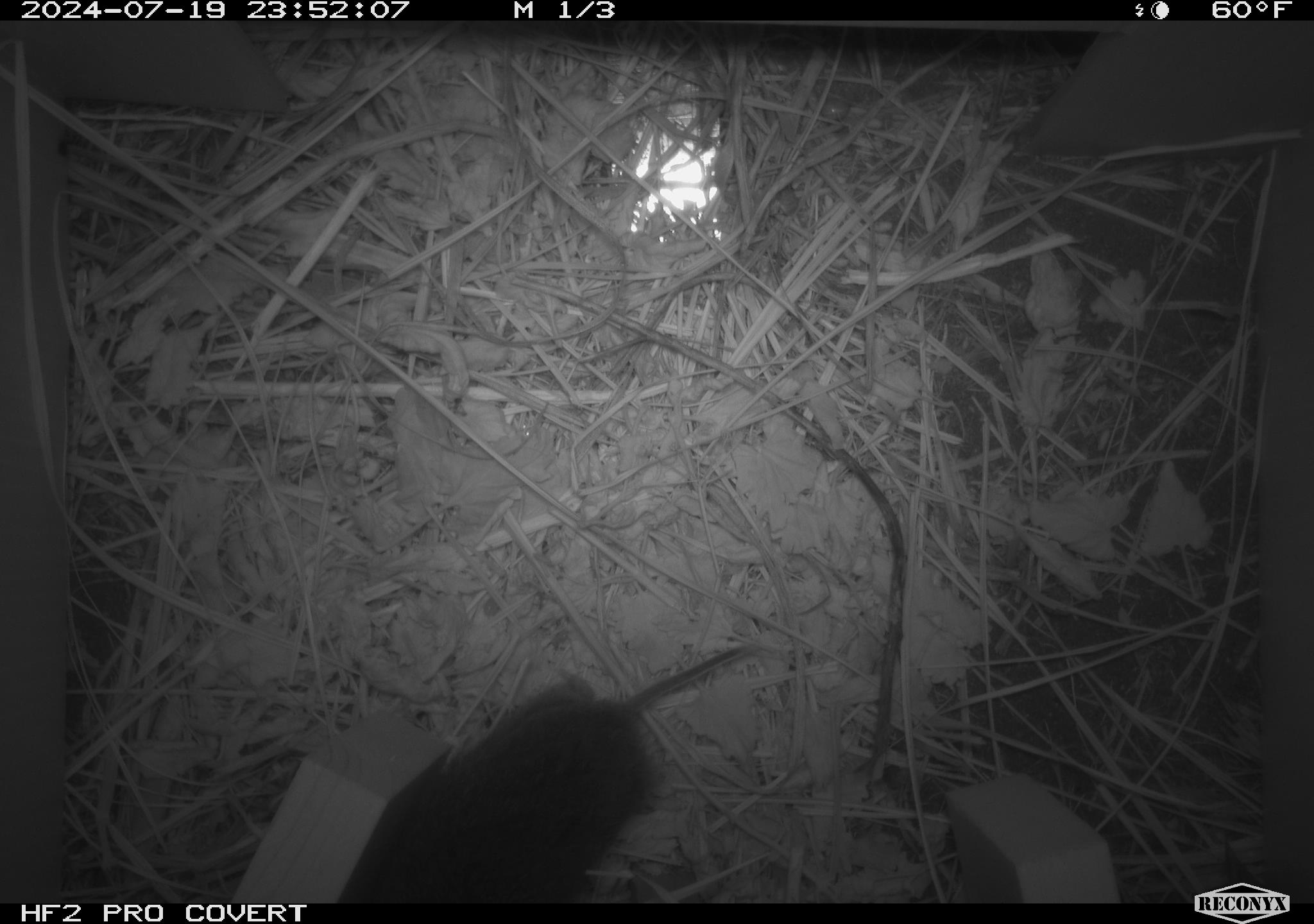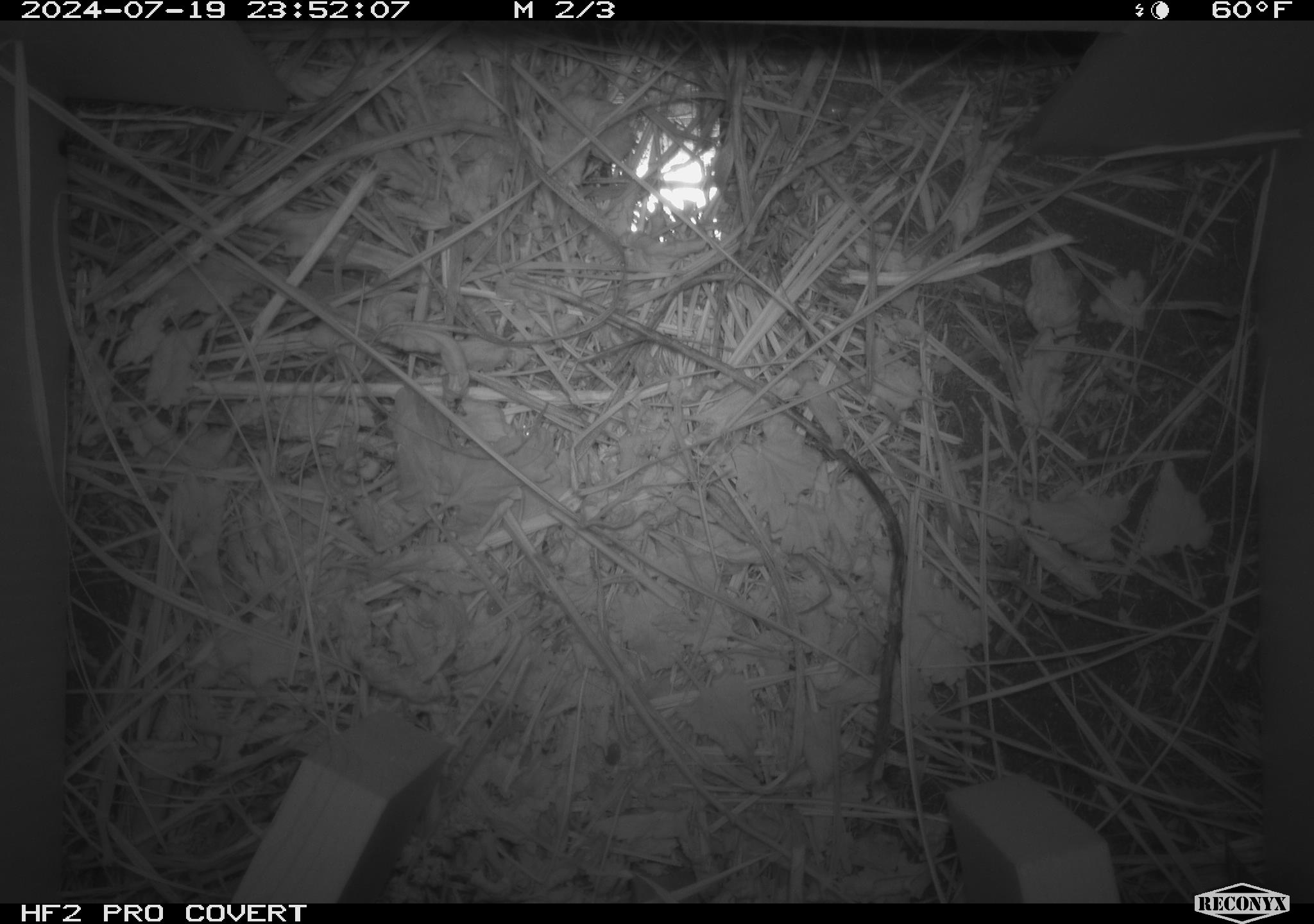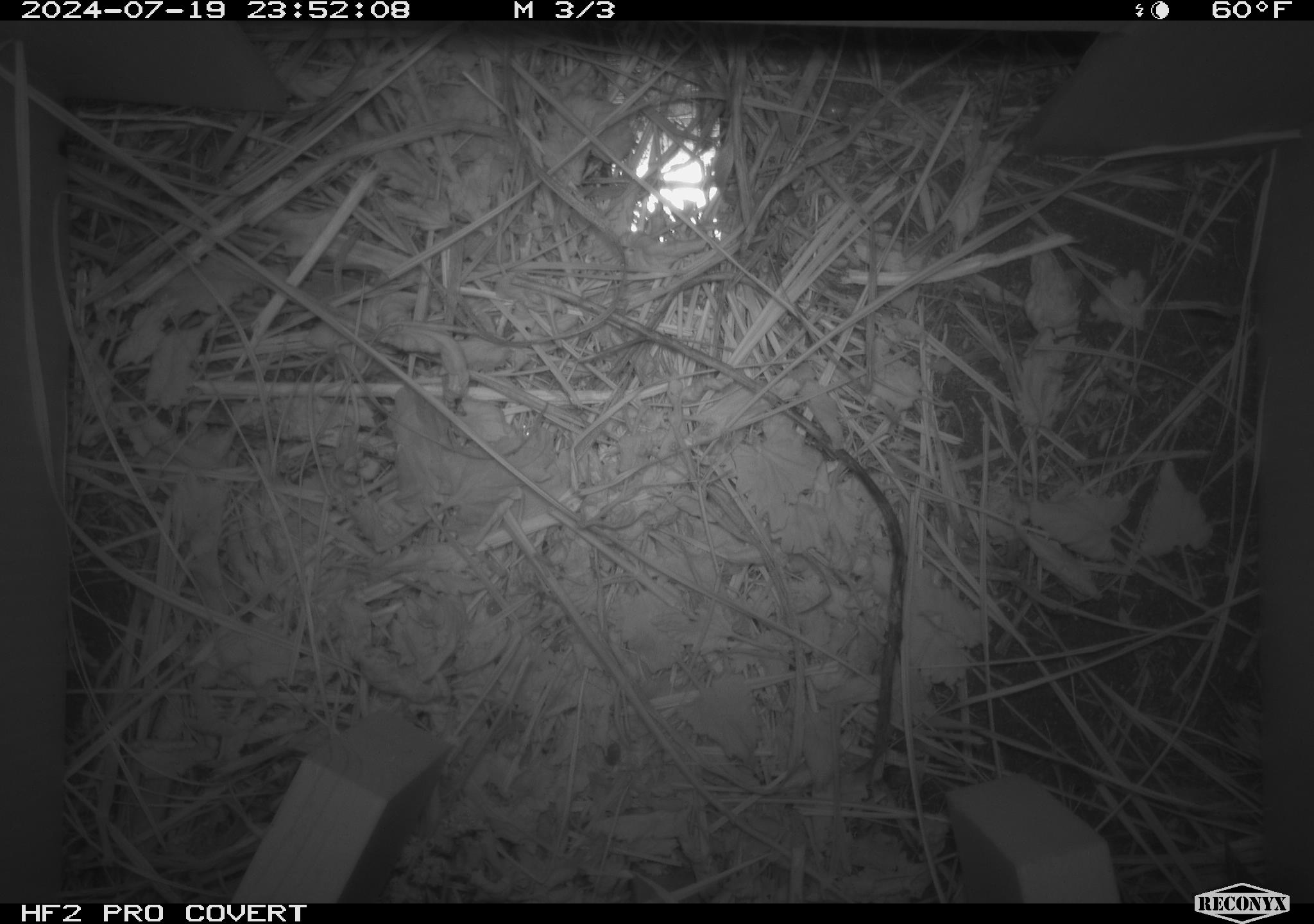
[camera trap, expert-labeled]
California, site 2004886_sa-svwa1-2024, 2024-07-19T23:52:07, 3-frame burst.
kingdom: Animalia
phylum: Chordata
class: Mammalia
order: Rodentia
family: Cricetidae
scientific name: Arvicolinae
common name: voles, lemmings, and muskrats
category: arvicolinae subfamily